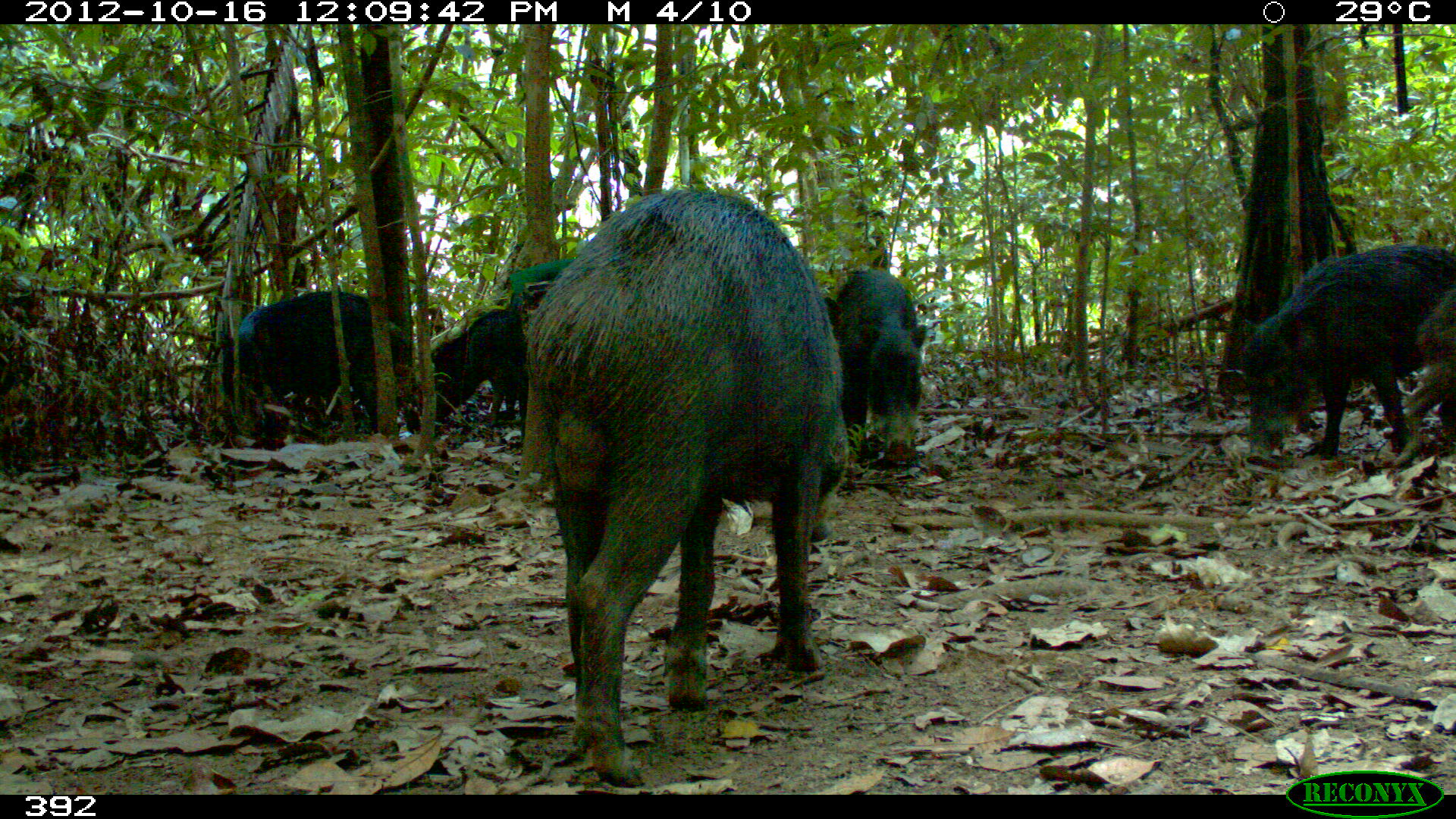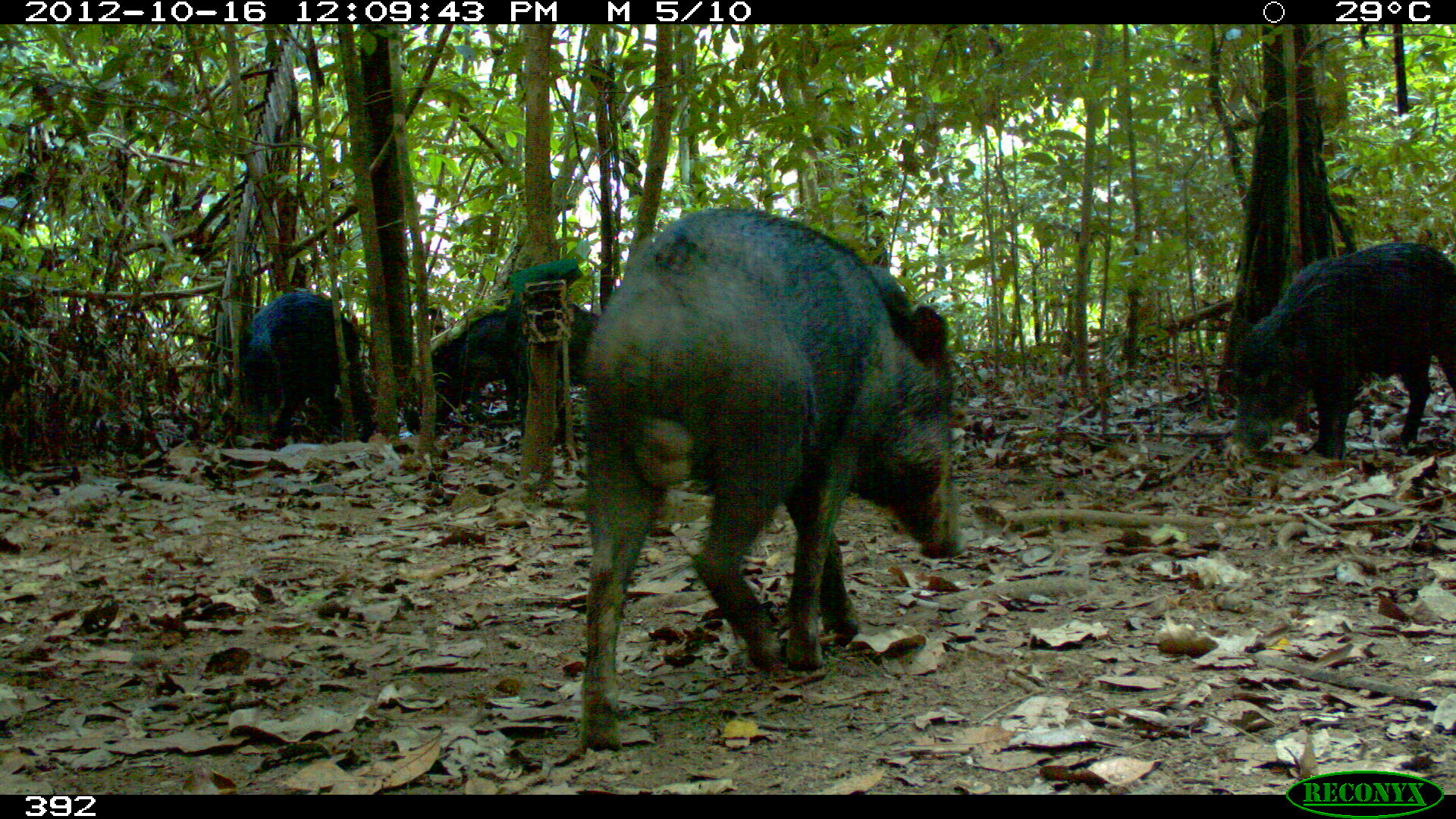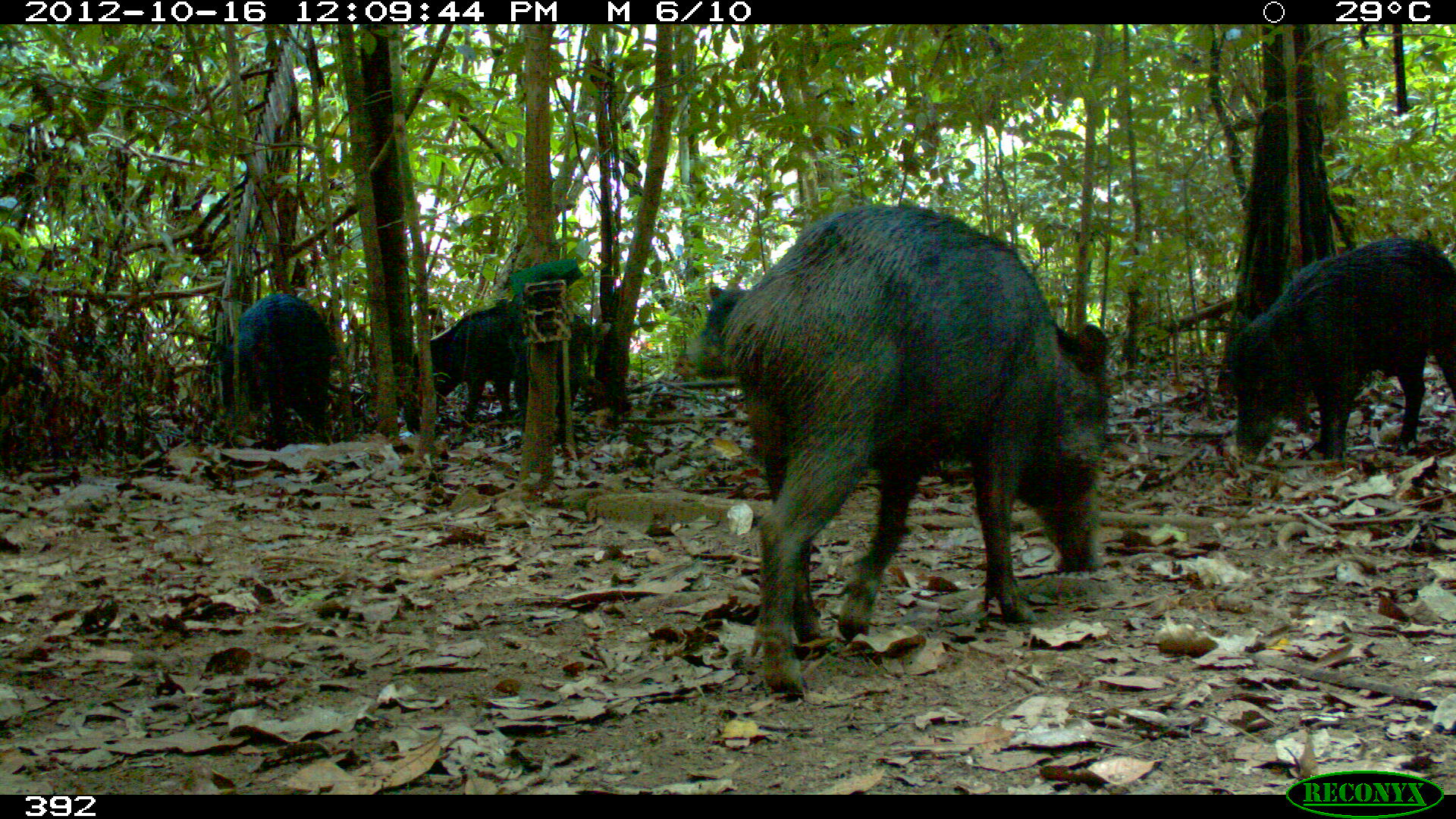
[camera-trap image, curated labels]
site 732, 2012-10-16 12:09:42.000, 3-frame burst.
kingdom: Animalia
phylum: Chordata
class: Mammalia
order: Artiodactyla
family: Tayassuidae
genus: Tayassu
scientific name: Tayassu pecari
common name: white-lipped peccary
Tayassu pecari (white-lipped peccary).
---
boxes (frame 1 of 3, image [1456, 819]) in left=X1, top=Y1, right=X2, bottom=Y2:
tayassu pecari: left=514, top=190, right=849, bottom=787; left=1226, top=240, right=1453, bottom=468; left=217, top=287, right=407, bottom=442; left=815, top=269, right=936, bottom=469; left=401, top=301, right=525, bottom=436; left=1396, top=286, right=1456, bottom=467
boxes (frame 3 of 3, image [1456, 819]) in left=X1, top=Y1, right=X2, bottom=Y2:
tayassu pecari: left=717, top=201, right=1109, bottom=700; left=1215, top=236, right=1454, bottom=464; left=410, top=304, right=592, bottom=436; left=215, top=292, right=335, bottom=452; left=673, top=289, right=754, bottom=381